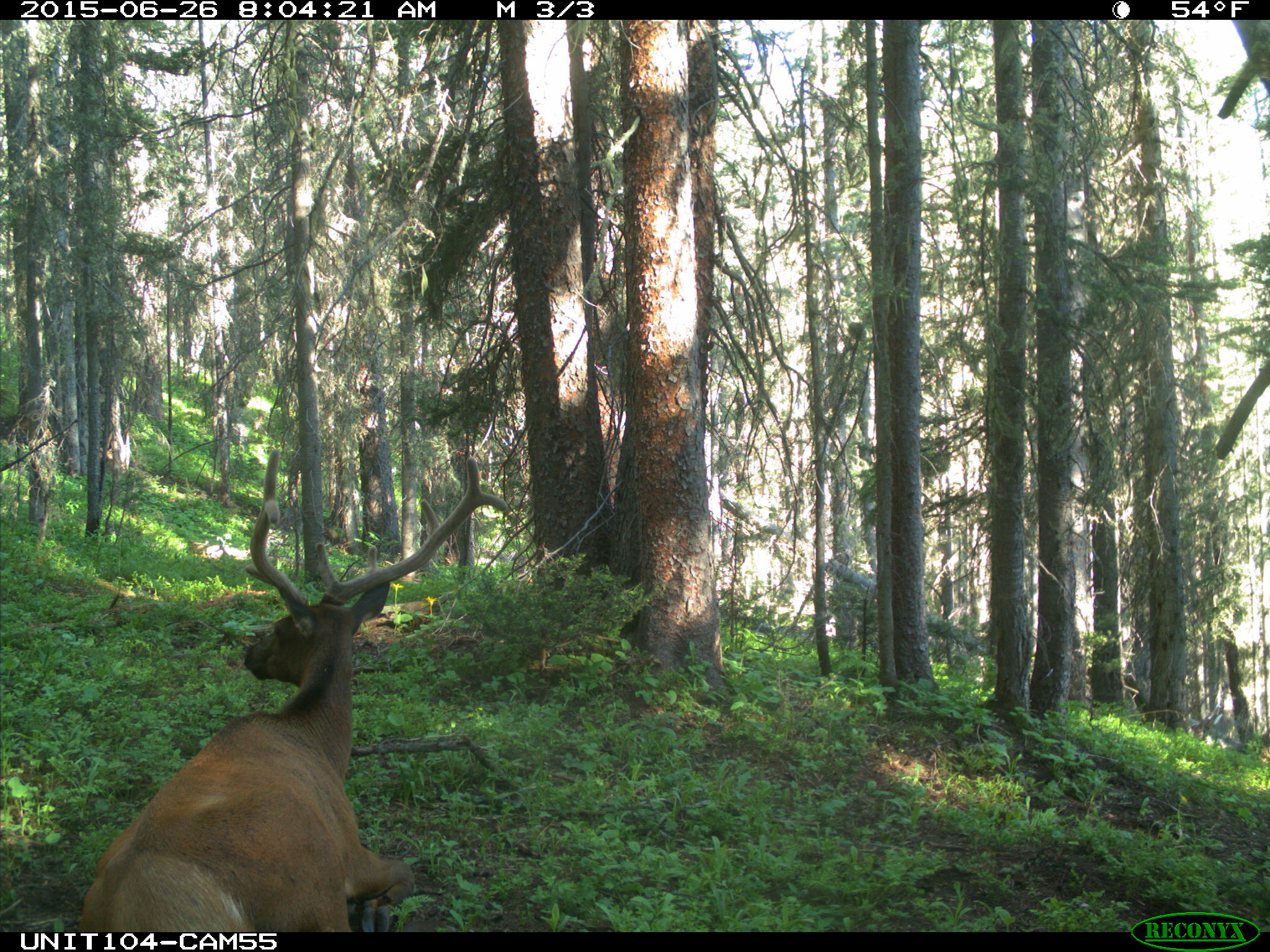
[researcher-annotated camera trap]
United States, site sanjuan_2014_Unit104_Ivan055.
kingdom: Animalia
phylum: Chordata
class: Mammalia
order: Artiodactyla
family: Cervidae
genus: Cervus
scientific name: Cervus elaphus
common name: red deer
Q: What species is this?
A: Cervus elaphus (red deer).